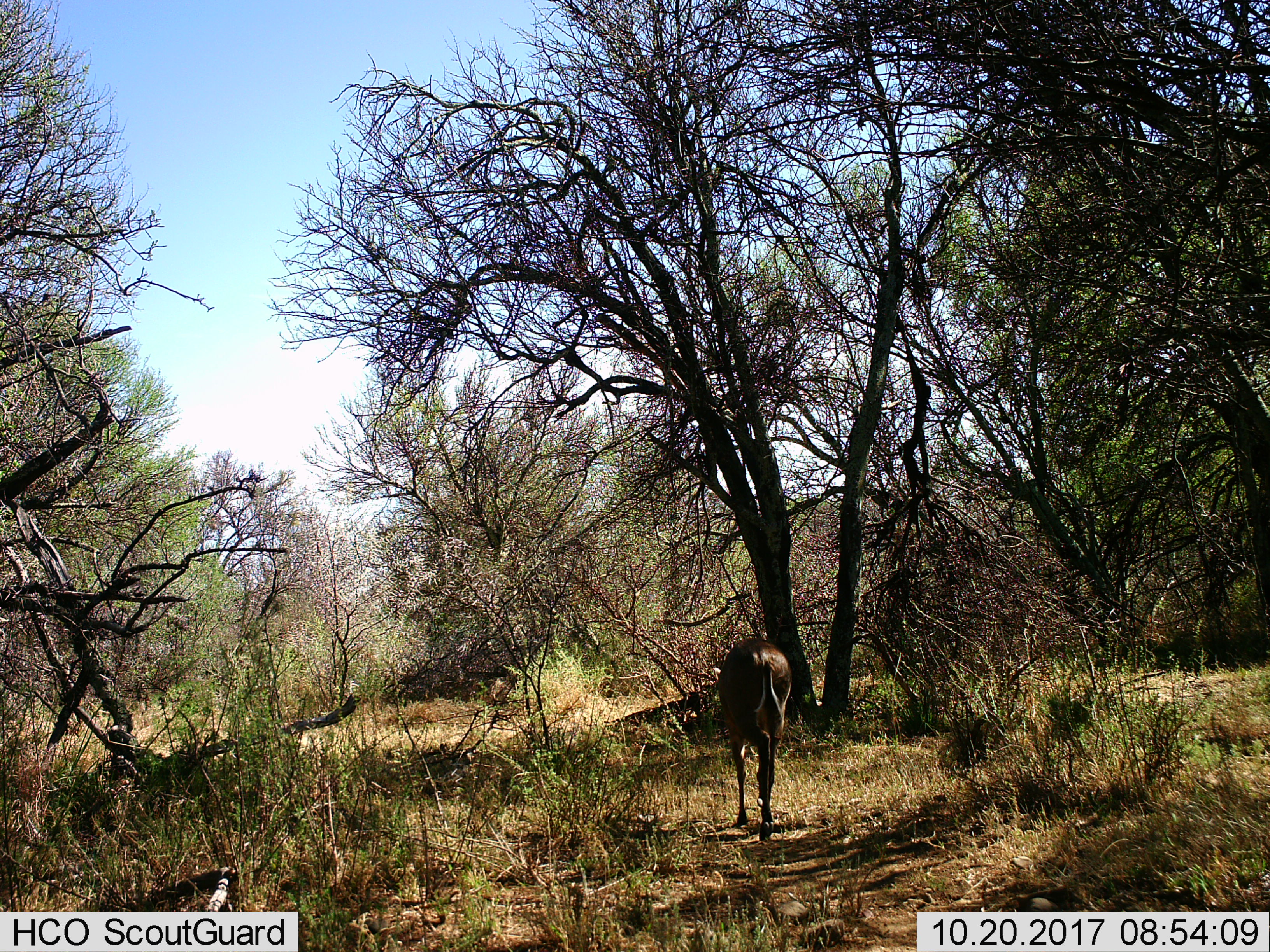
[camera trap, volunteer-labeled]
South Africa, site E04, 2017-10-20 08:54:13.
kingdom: Animalia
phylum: Chordata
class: Mammalia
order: Artiodactyla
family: Bovidae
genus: Tragelaphus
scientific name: Tragelaphus strepsiceros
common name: greater kudu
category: kudu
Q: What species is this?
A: Kudu (greater kudu) (Tragelaphus strepsiceros).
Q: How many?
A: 1.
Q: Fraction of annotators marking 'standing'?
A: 0%.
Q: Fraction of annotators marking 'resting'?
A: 0%.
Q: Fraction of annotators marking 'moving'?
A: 100%.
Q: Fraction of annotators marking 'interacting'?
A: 0%.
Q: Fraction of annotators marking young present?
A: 0%.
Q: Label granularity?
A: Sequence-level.